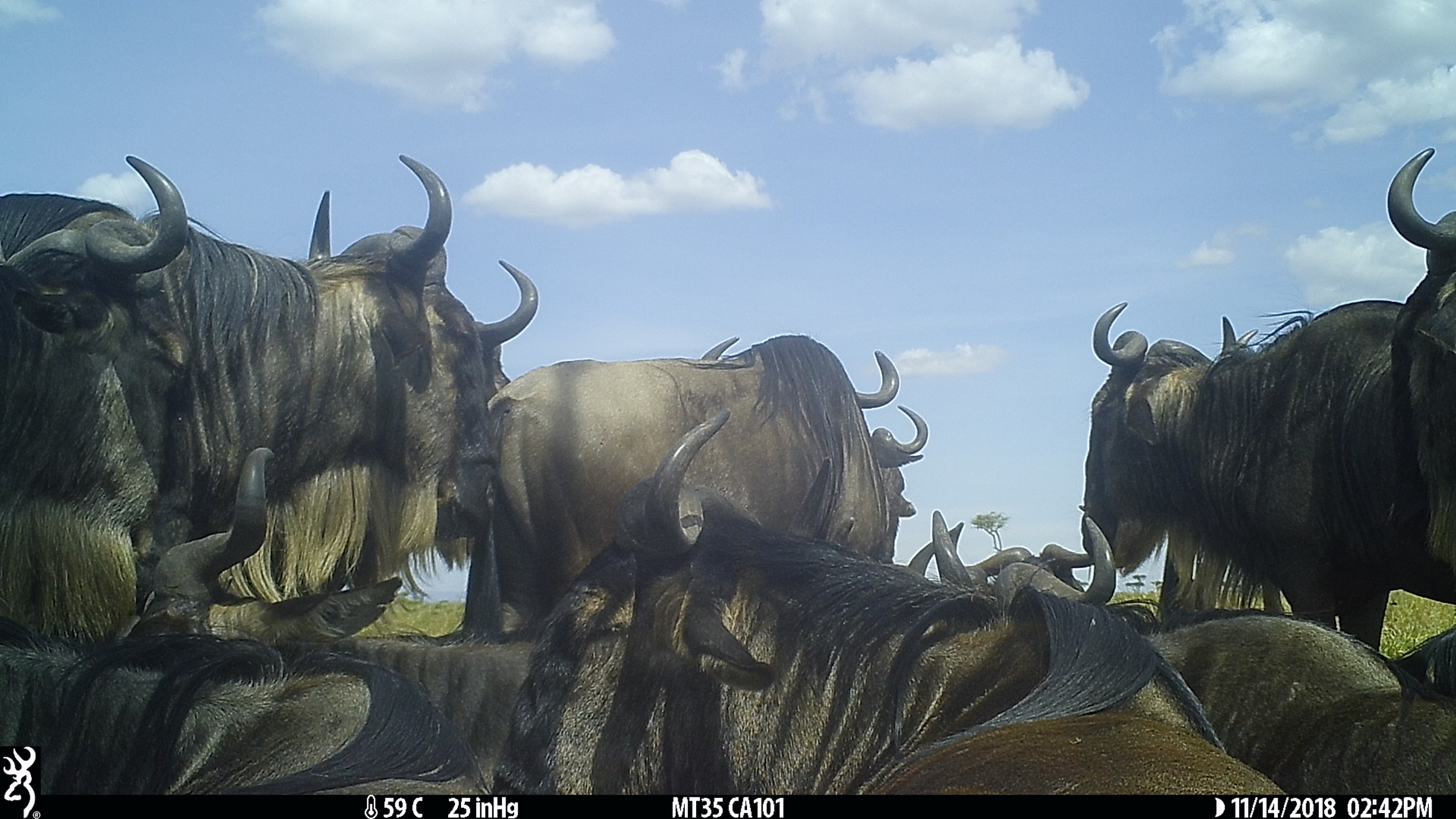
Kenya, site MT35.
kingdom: Animalia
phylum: Chordata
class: Mammalia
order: Artiodactyla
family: Bovidae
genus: Connochaetes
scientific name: Connochaetes taurinus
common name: blue wildebeest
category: wildebeest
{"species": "wildebeest (blue wildebeest) (Connochaetes taurinus)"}